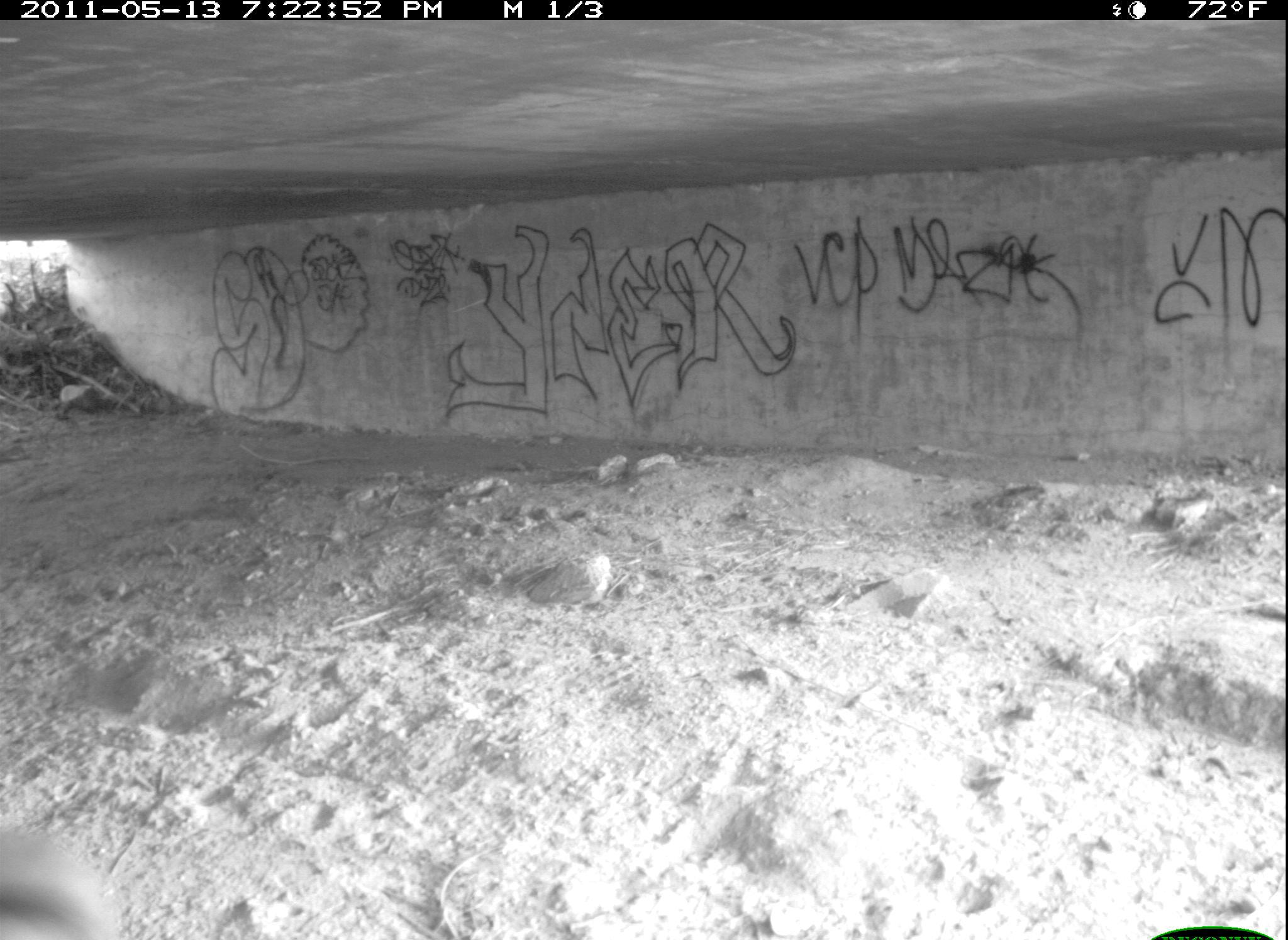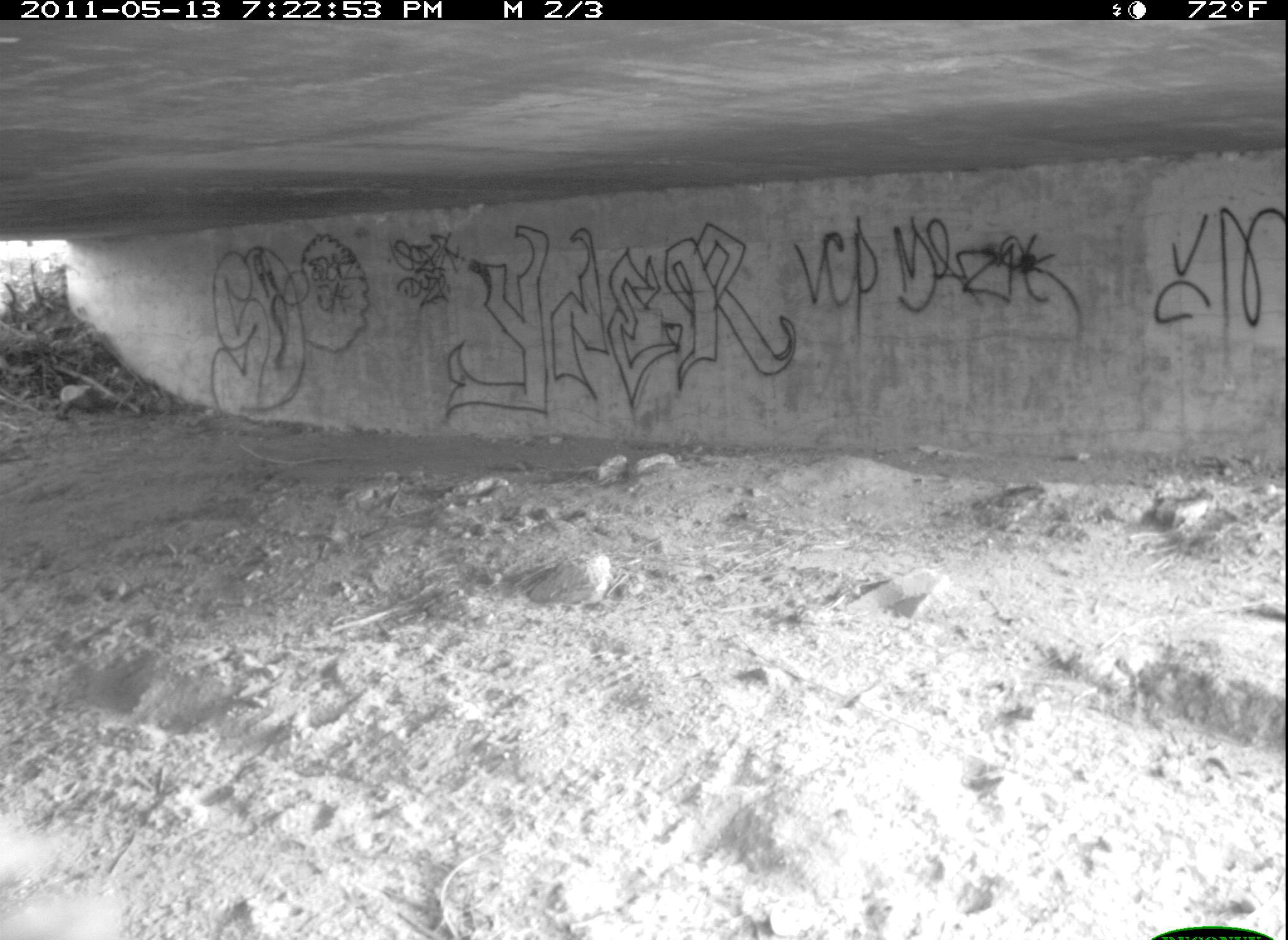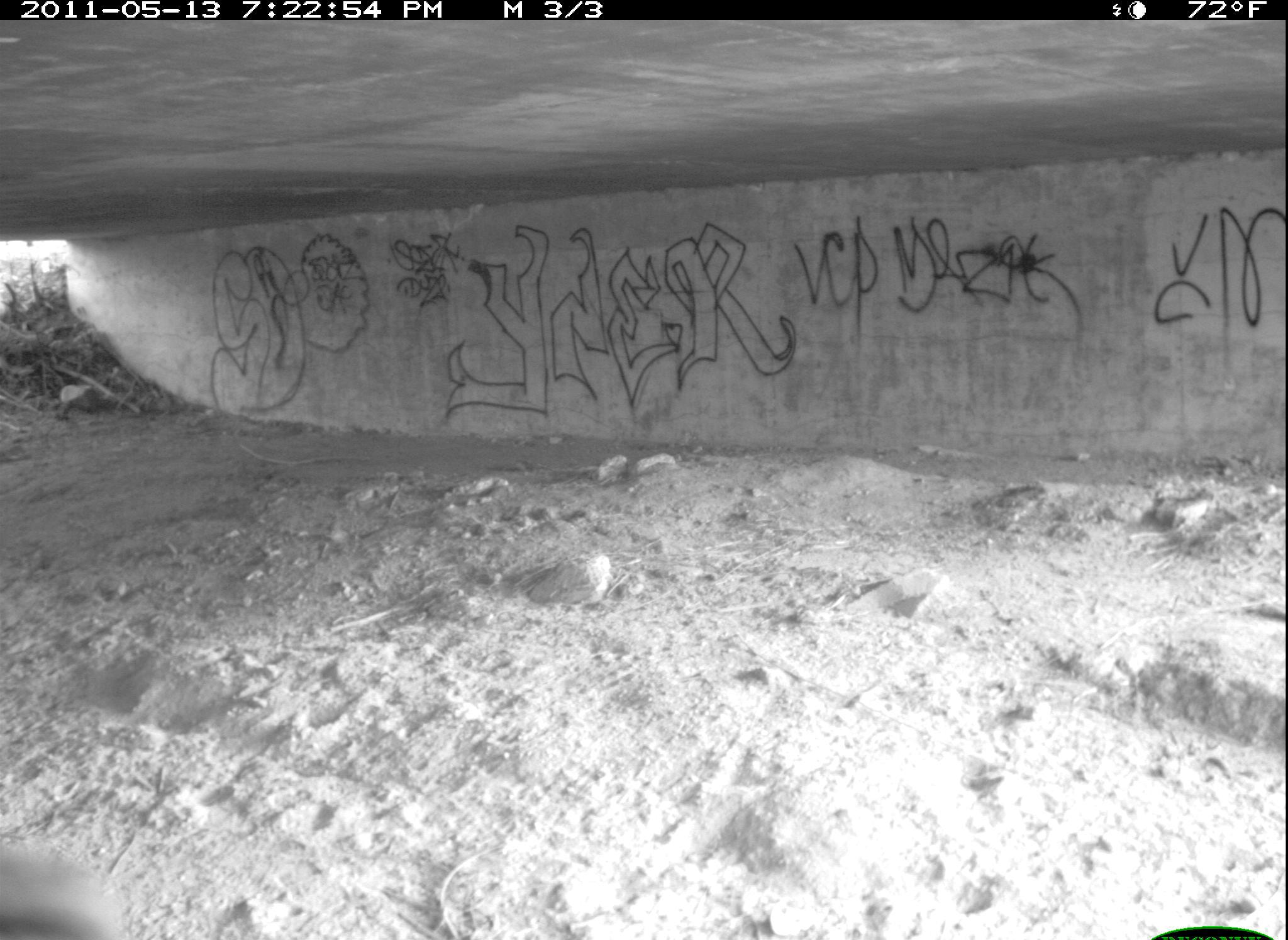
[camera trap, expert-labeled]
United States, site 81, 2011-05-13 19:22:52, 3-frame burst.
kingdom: Animalia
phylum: Chordata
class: Aves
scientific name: Aves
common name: bird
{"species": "bird (Aves)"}